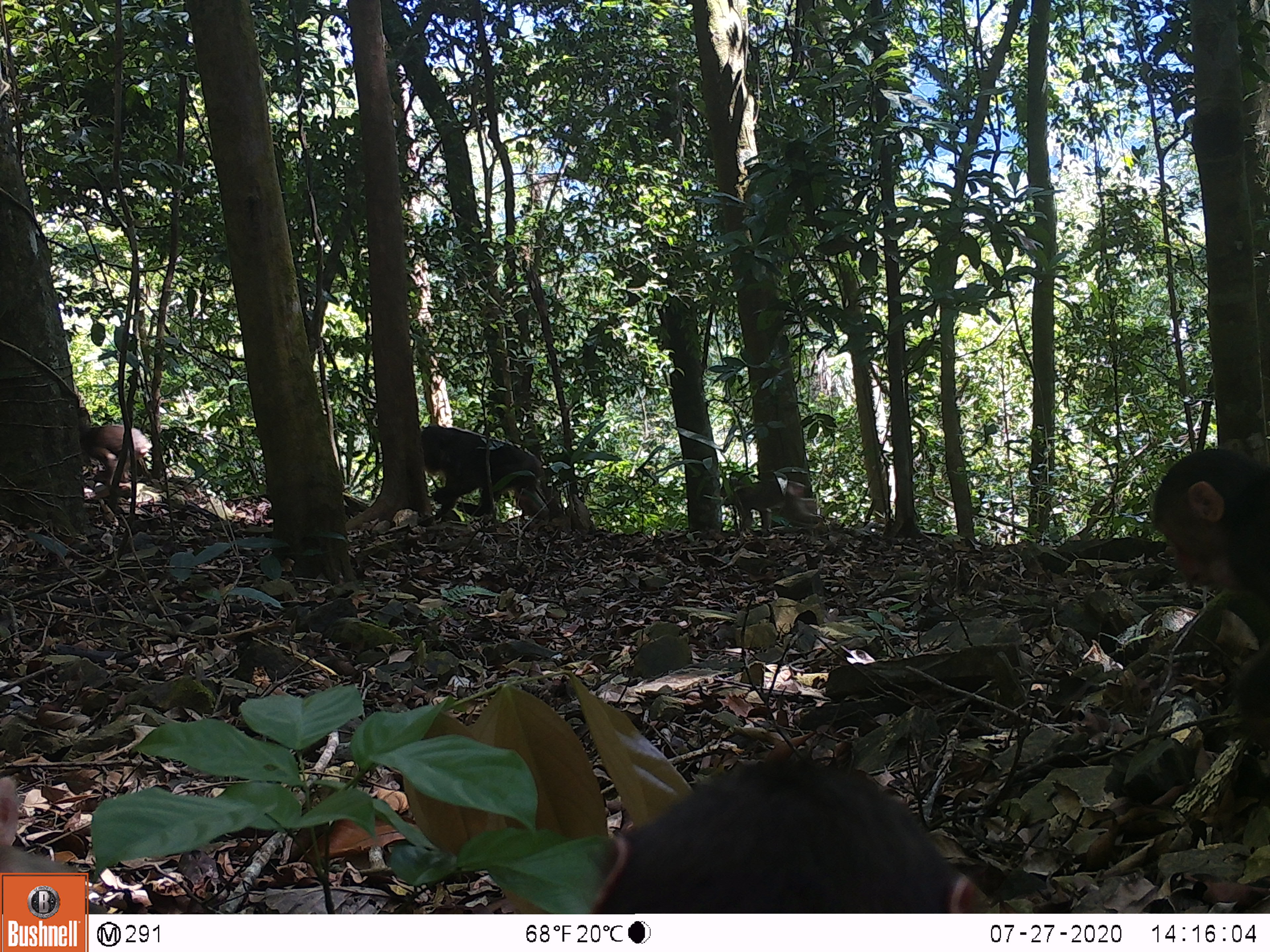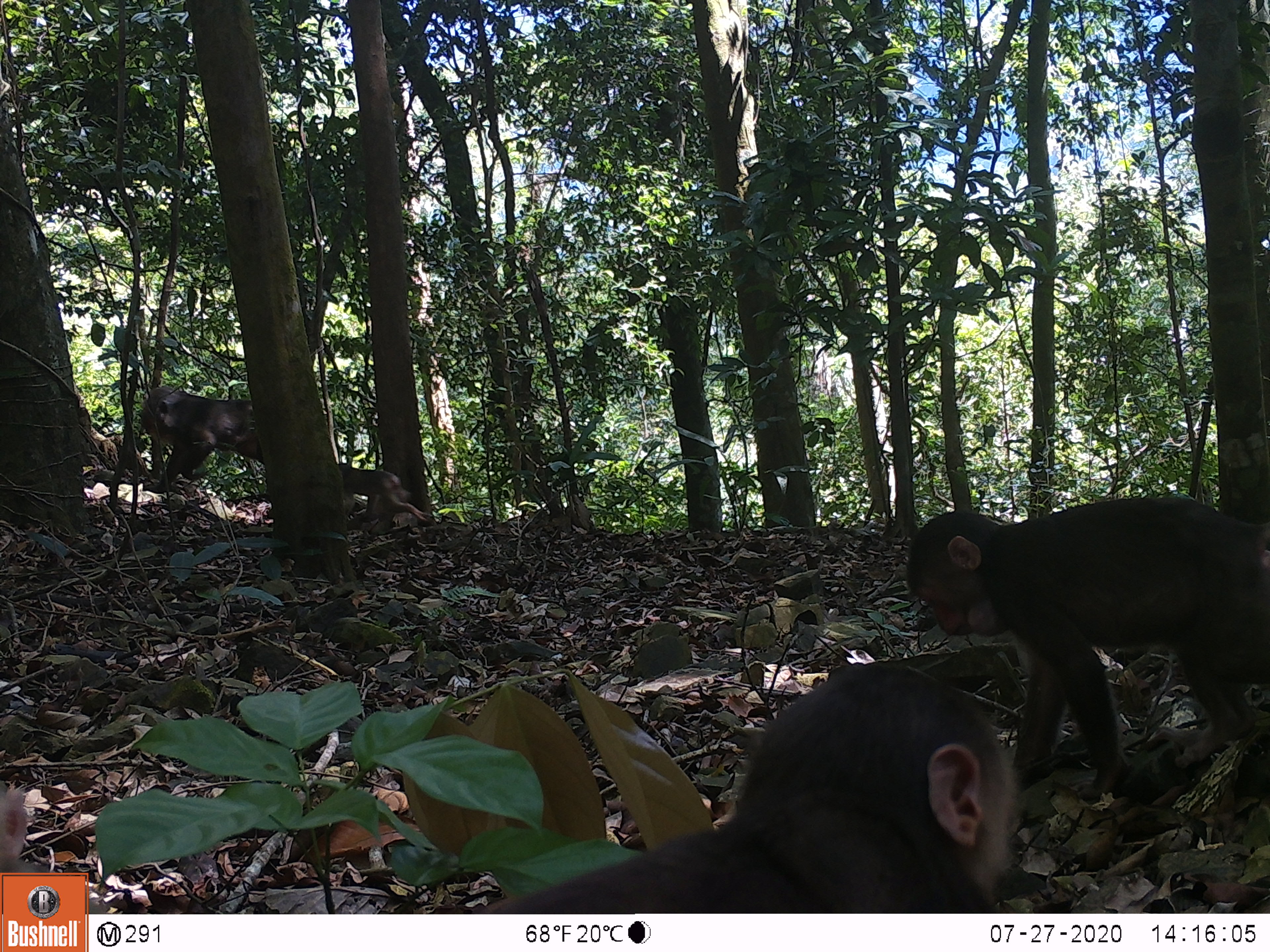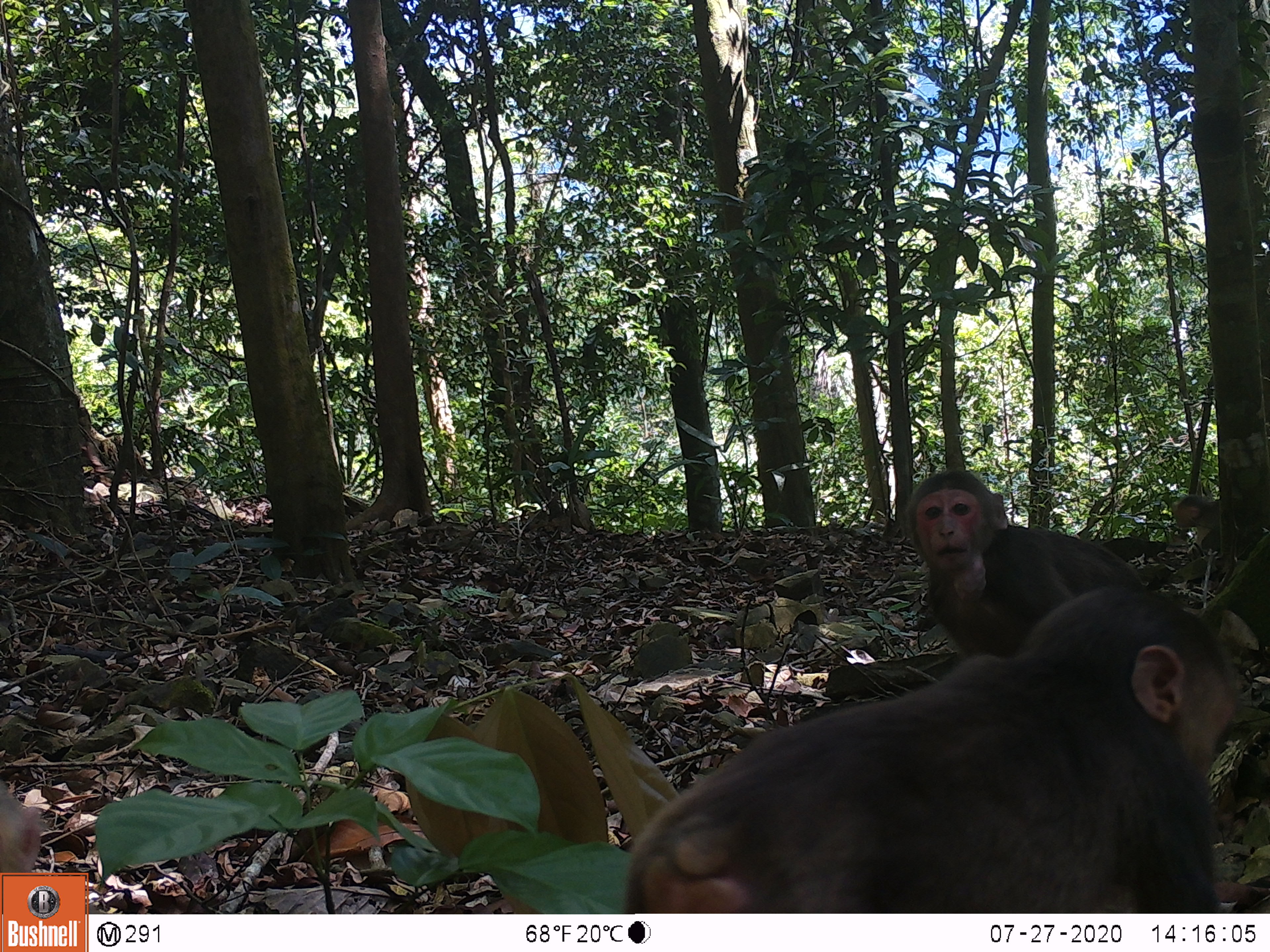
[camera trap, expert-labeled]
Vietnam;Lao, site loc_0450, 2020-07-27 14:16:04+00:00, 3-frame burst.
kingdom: Animalia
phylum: Chordata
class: Mammalia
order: Primates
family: Cercopithecidae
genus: Macaca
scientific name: Macaca arctoides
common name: stump-tailed macaque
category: stump tailed macaque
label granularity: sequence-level